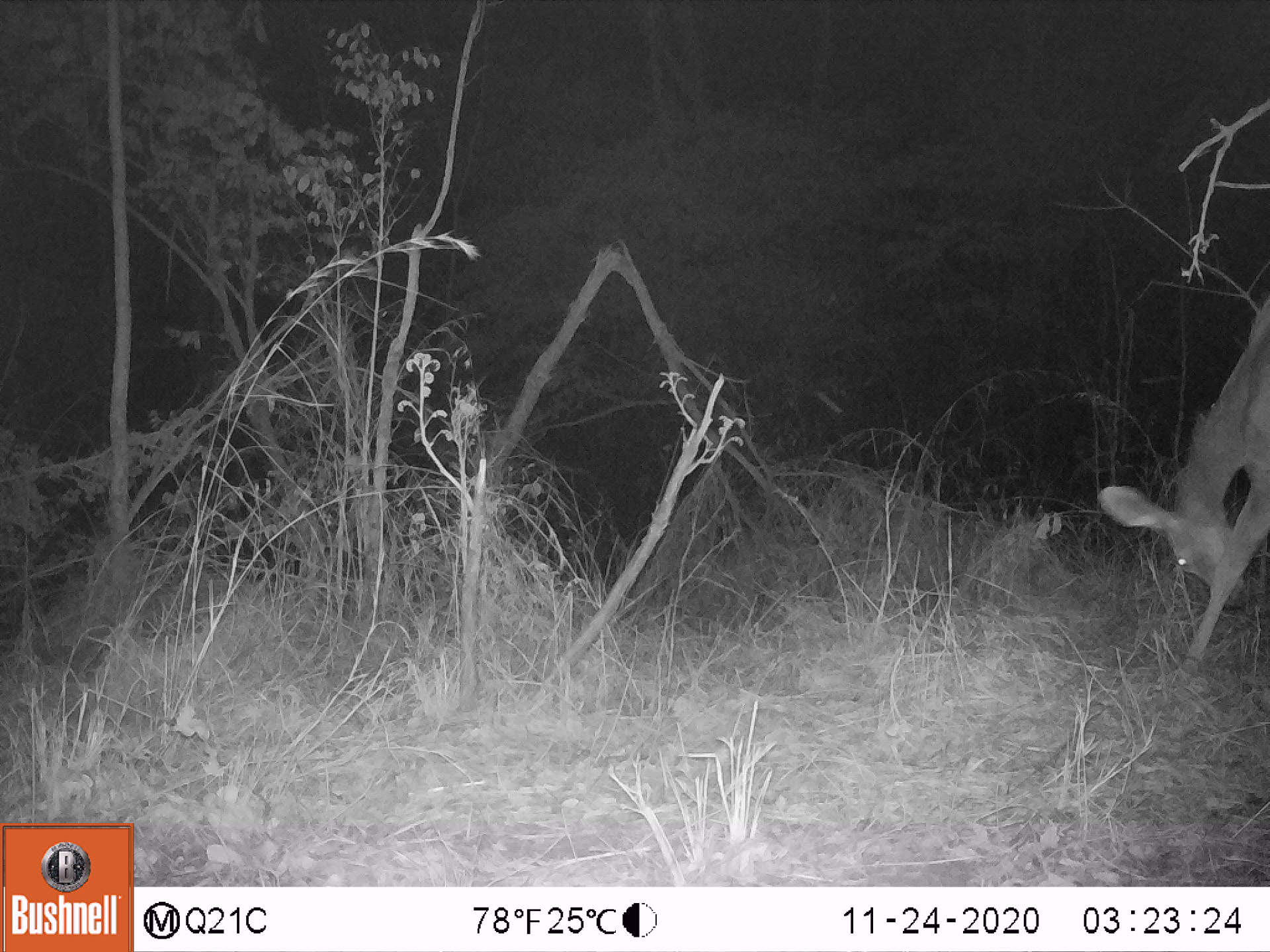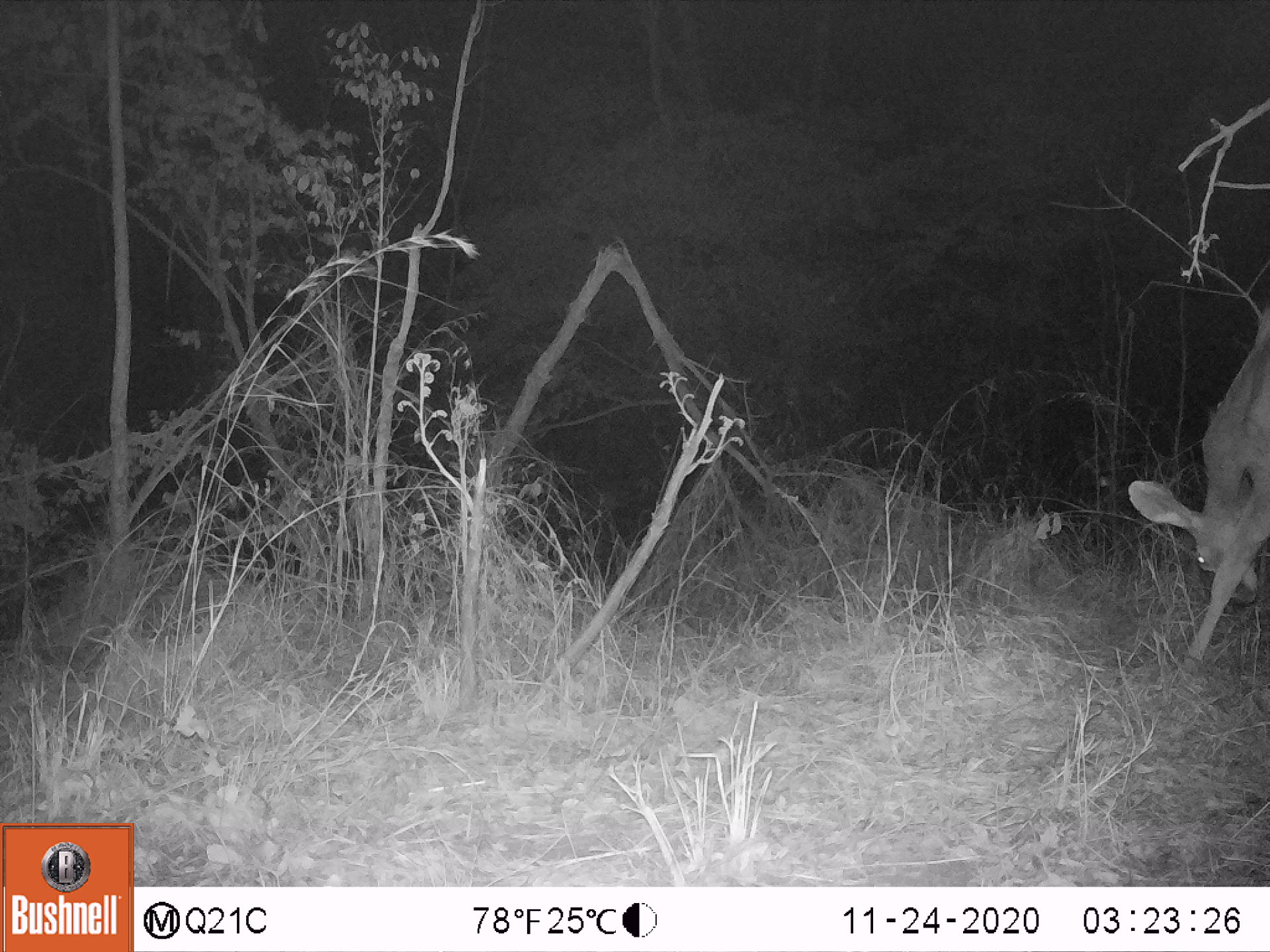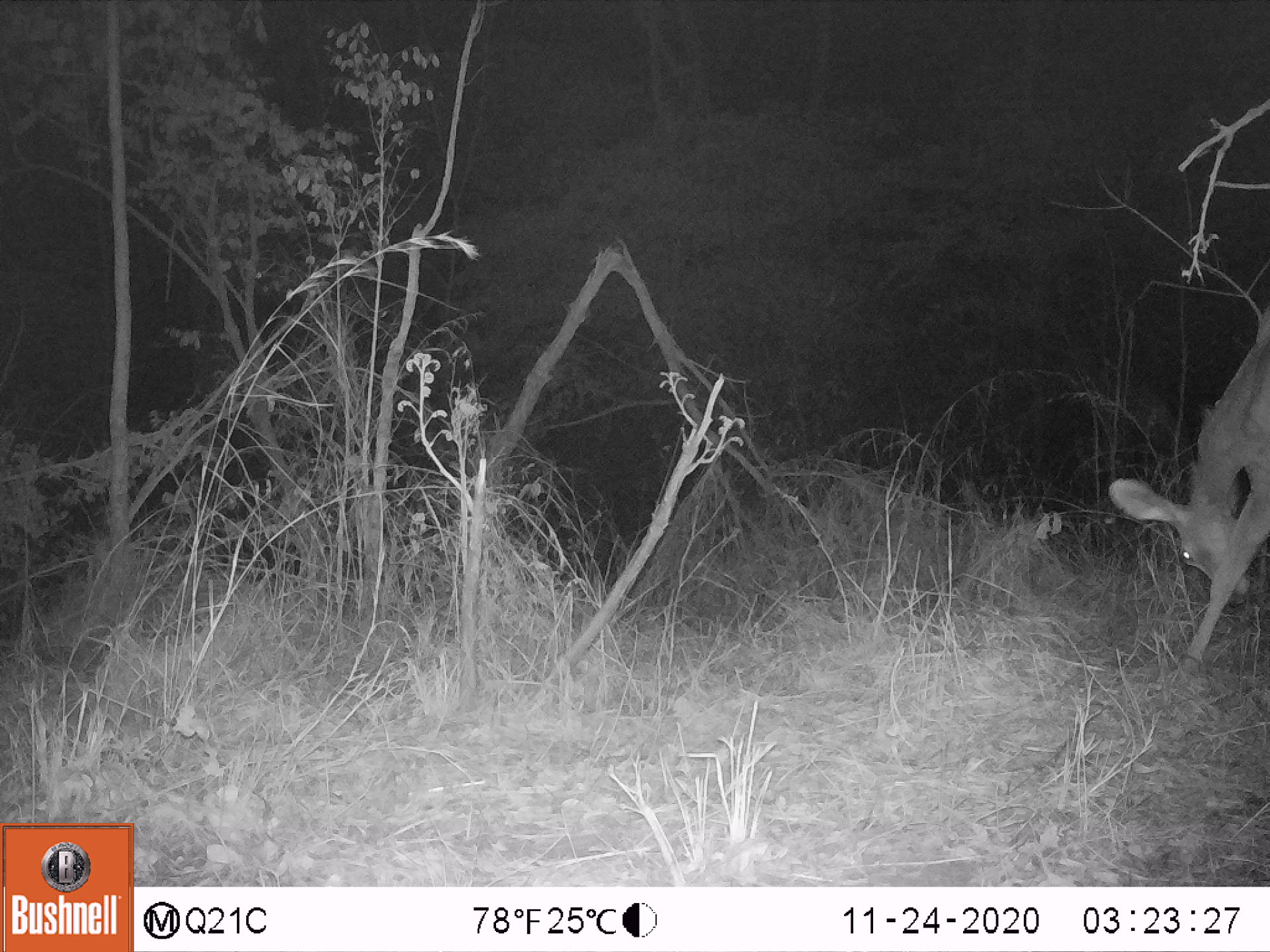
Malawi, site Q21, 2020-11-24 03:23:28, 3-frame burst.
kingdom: Animalia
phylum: Chordata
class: Mammalia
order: Artiodactyla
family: Bovidae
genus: Tragelaphus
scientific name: Tragelaphus strepsiceros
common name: greater kudu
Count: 1.